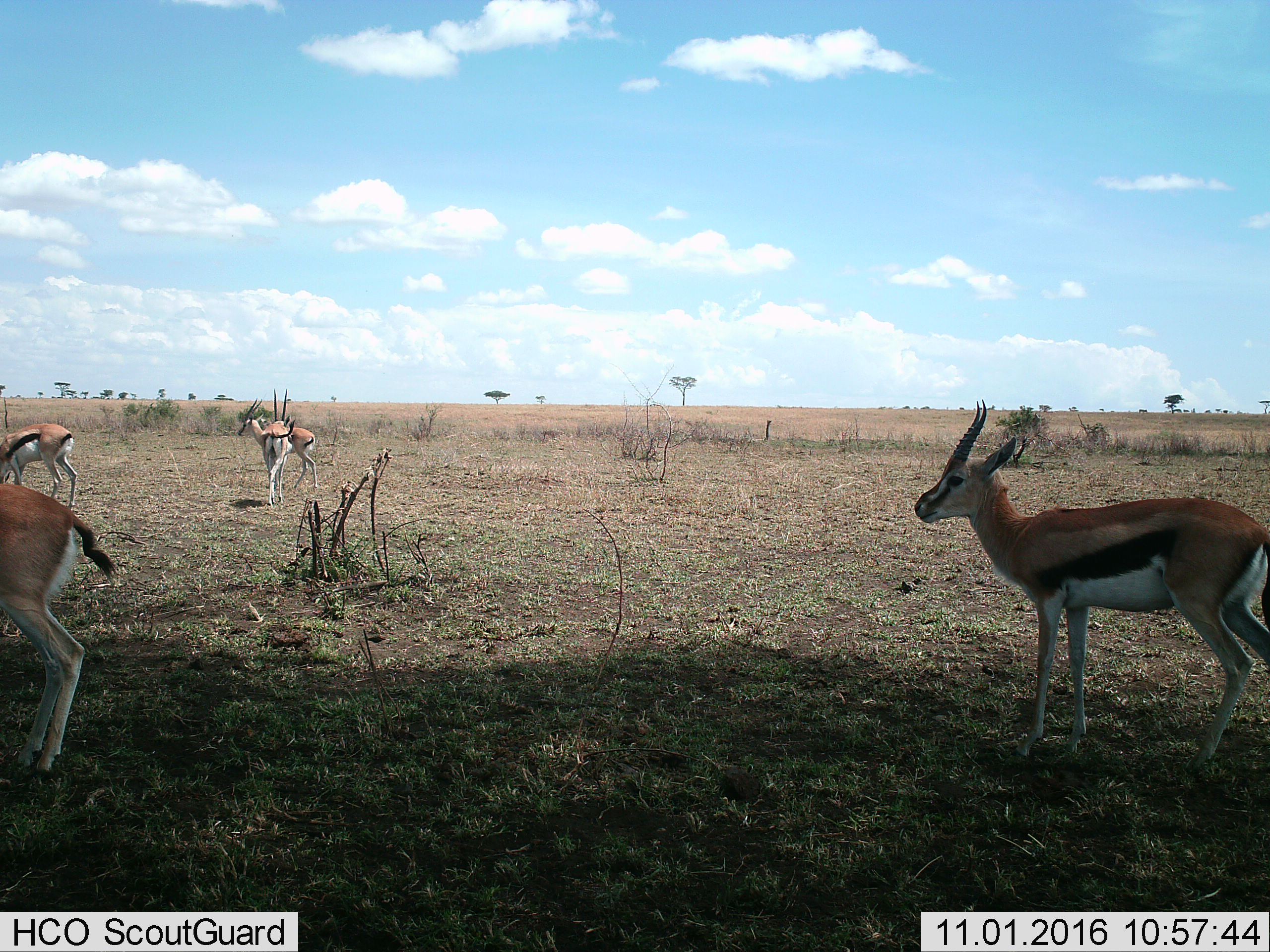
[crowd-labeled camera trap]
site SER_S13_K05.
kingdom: Animalia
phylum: Chordata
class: Mammalia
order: Artiodactyla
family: Bovidae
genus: Eudorcas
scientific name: Eudorcas thomsonii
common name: thomson's gazelle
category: gazellethomsons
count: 5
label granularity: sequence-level